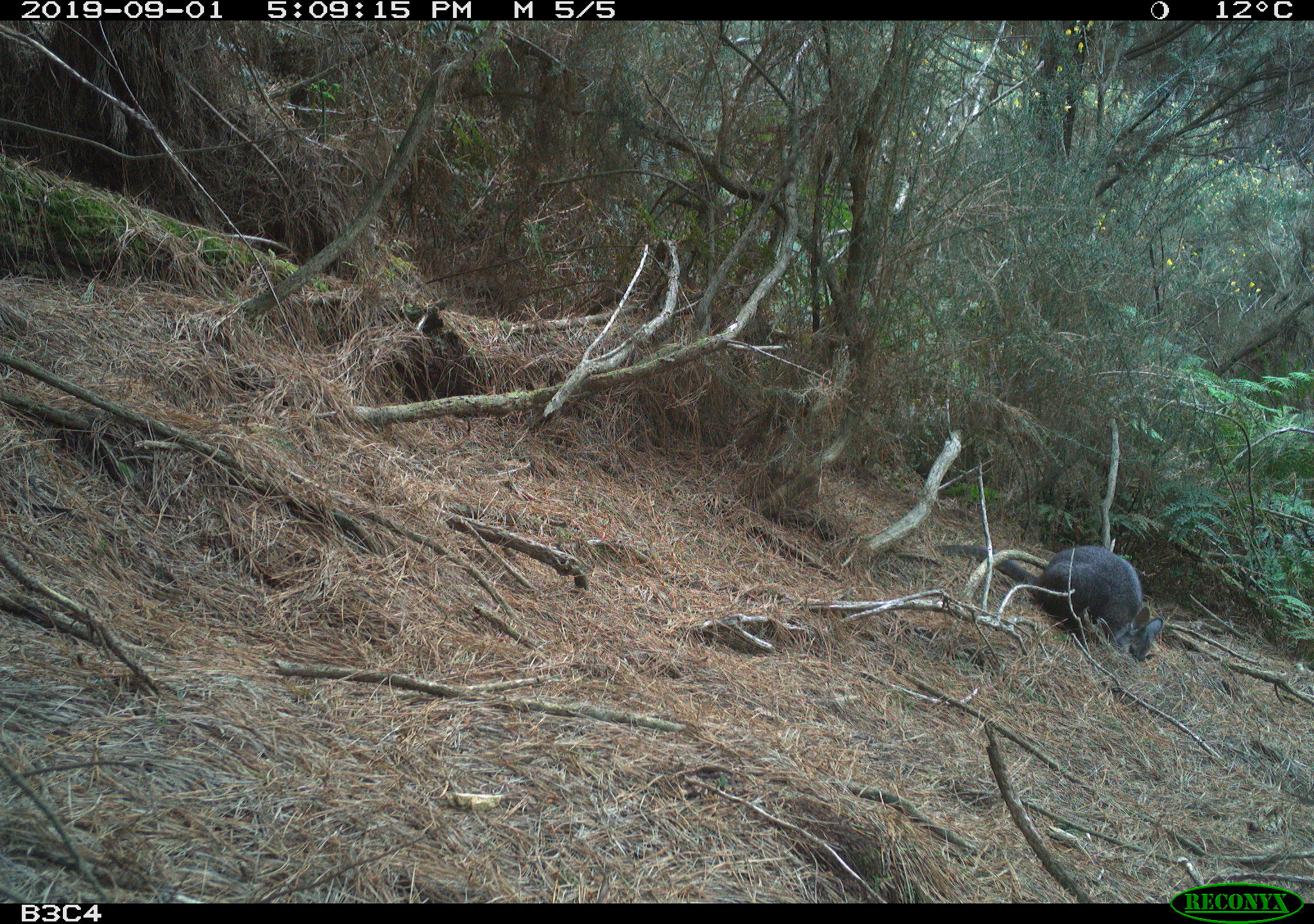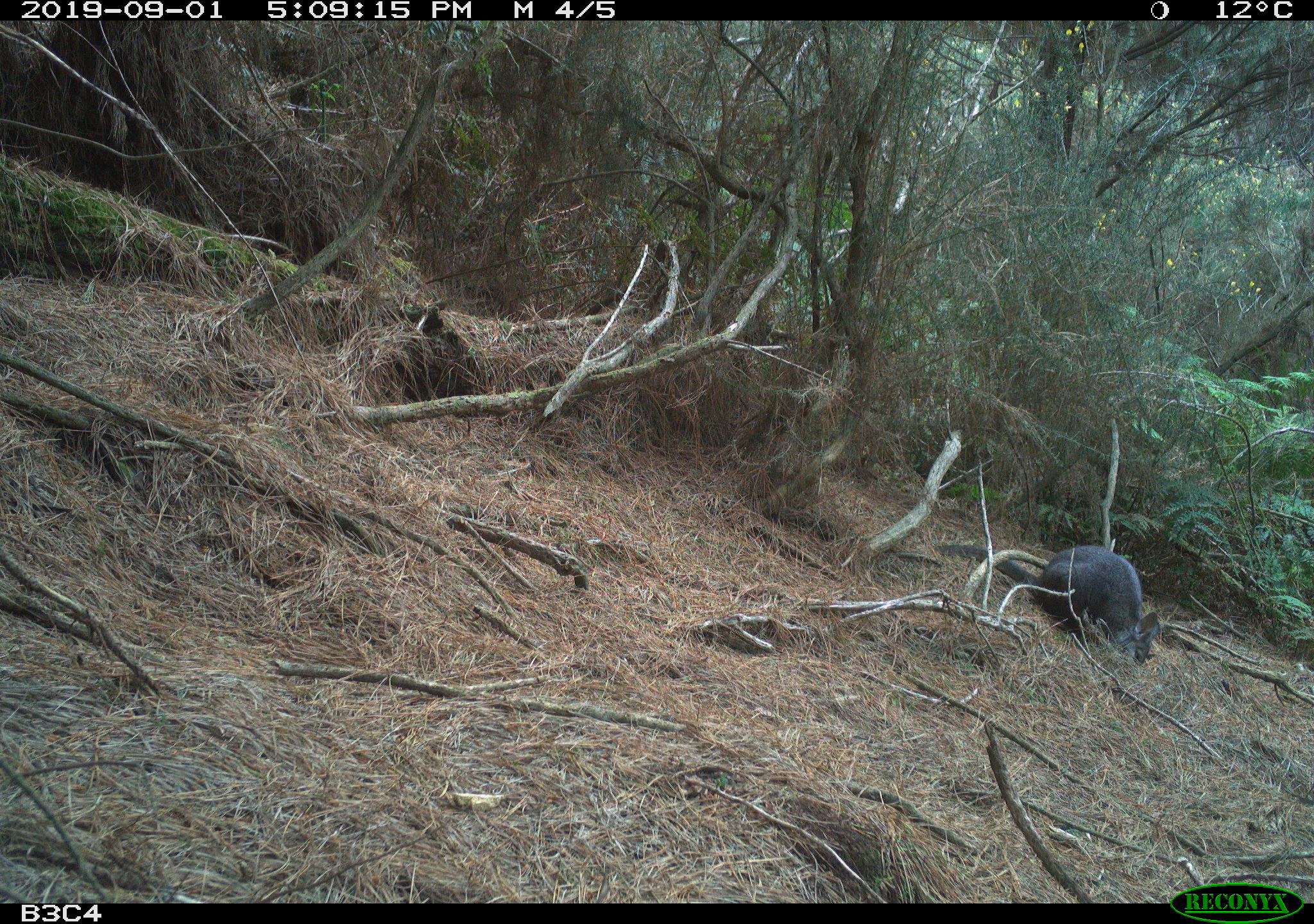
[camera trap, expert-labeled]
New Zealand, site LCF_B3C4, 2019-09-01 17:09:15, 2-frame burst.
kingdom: Animalia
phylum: Chordata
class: Mammalia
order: Diprotodontia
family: Macropodidae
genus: Notamacropus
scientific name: Notamacropus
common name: wallaby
Wallaby (Notamacropus).